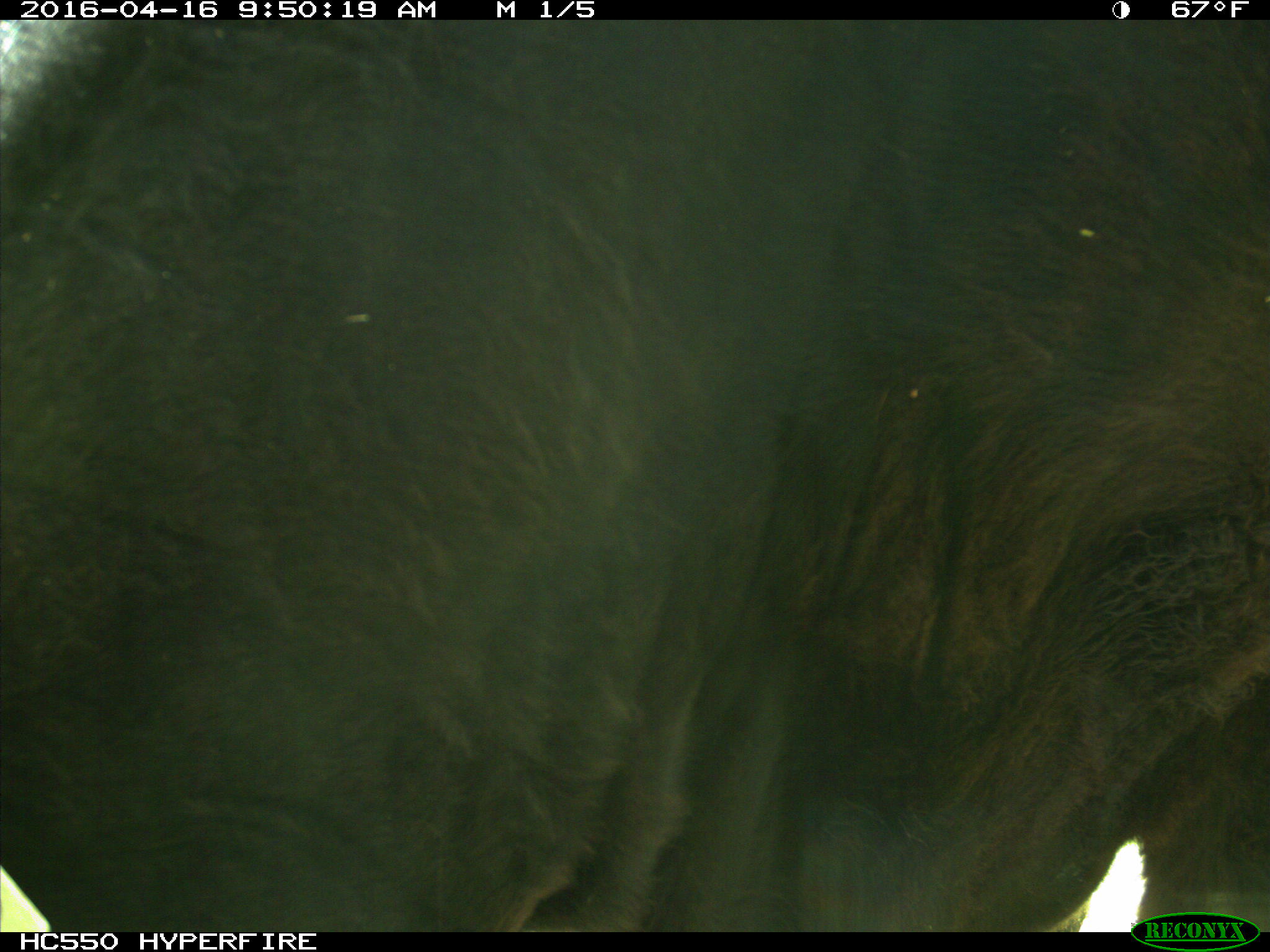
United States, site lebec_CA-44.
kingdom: Animalia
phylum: Chordata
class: Mammalia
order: Artiodactyla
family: Bovidae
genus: Bos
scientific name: Bos taurus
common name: domestic cow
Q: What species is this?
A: Bos taurus (domestic cow).